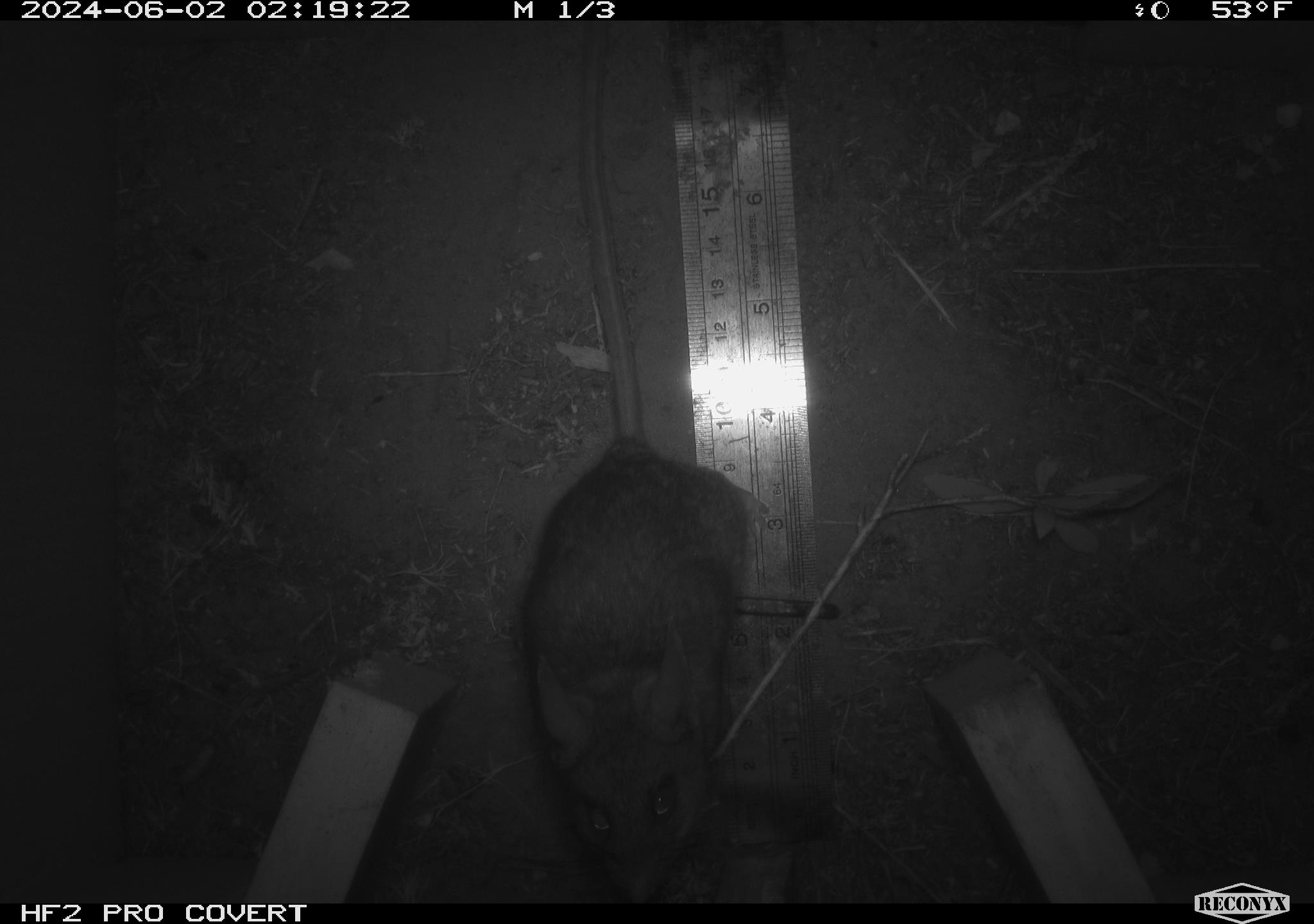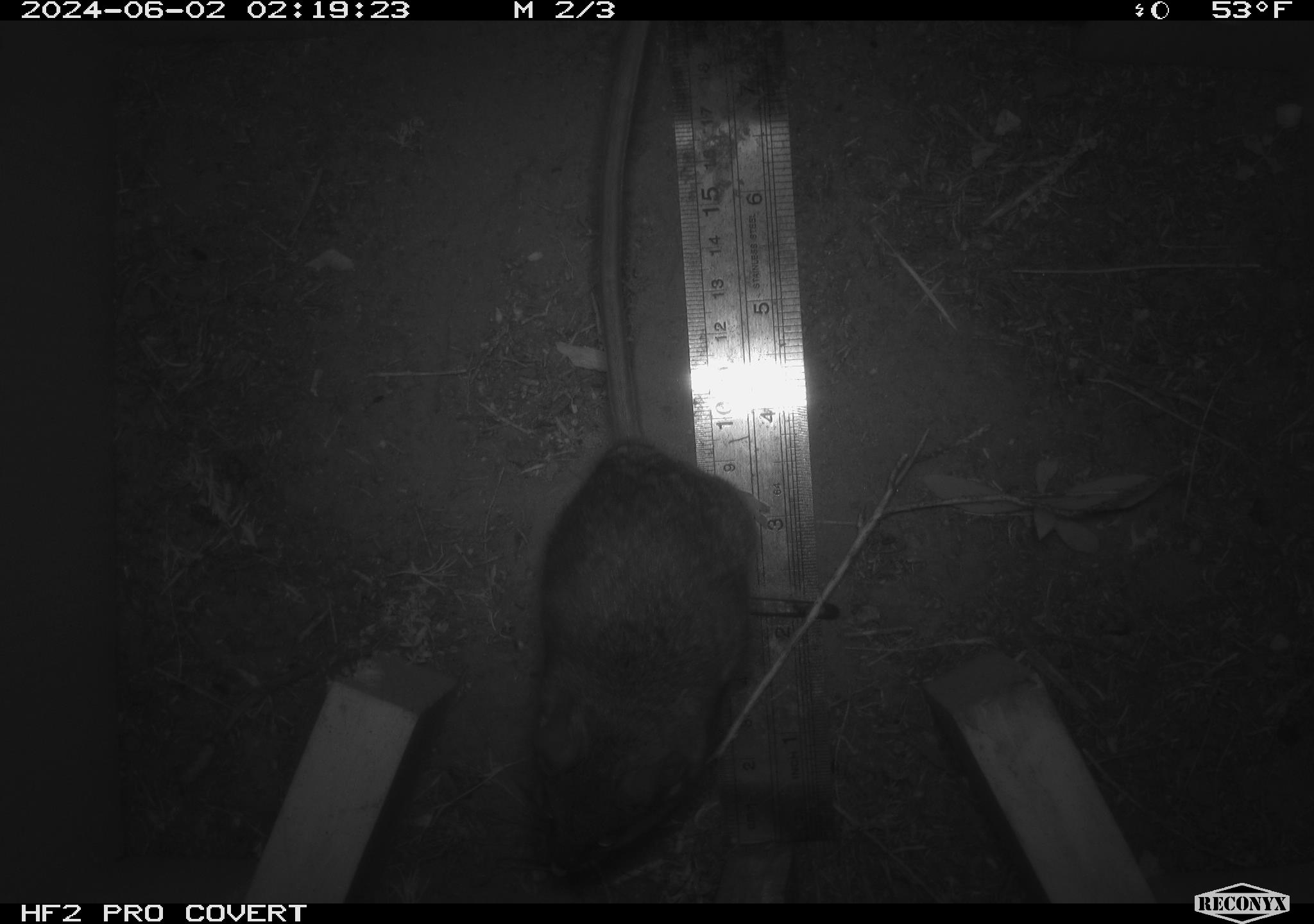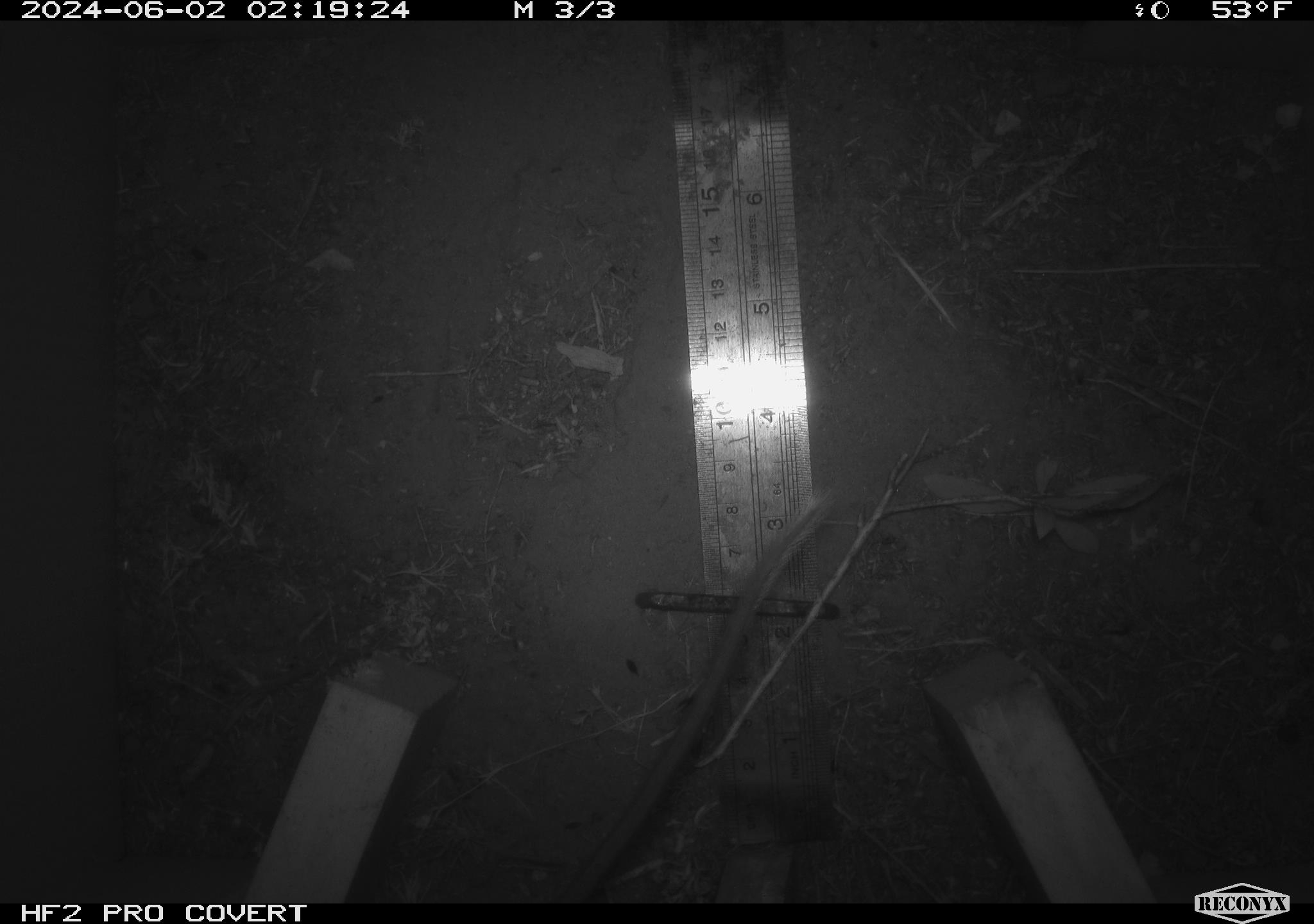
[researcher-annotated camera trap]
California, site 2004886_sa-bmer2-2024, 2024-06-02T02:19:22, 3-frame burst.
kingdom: Animalia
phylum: Chordata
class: Mammalia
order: Rodentia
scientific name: Rodentia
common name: woodrat or rat or mouse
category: woodrat or rat or mouse species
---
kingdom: Animalia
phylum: Chordata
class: Mammalia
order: Rodentia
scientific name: Rodentia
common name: mouse species